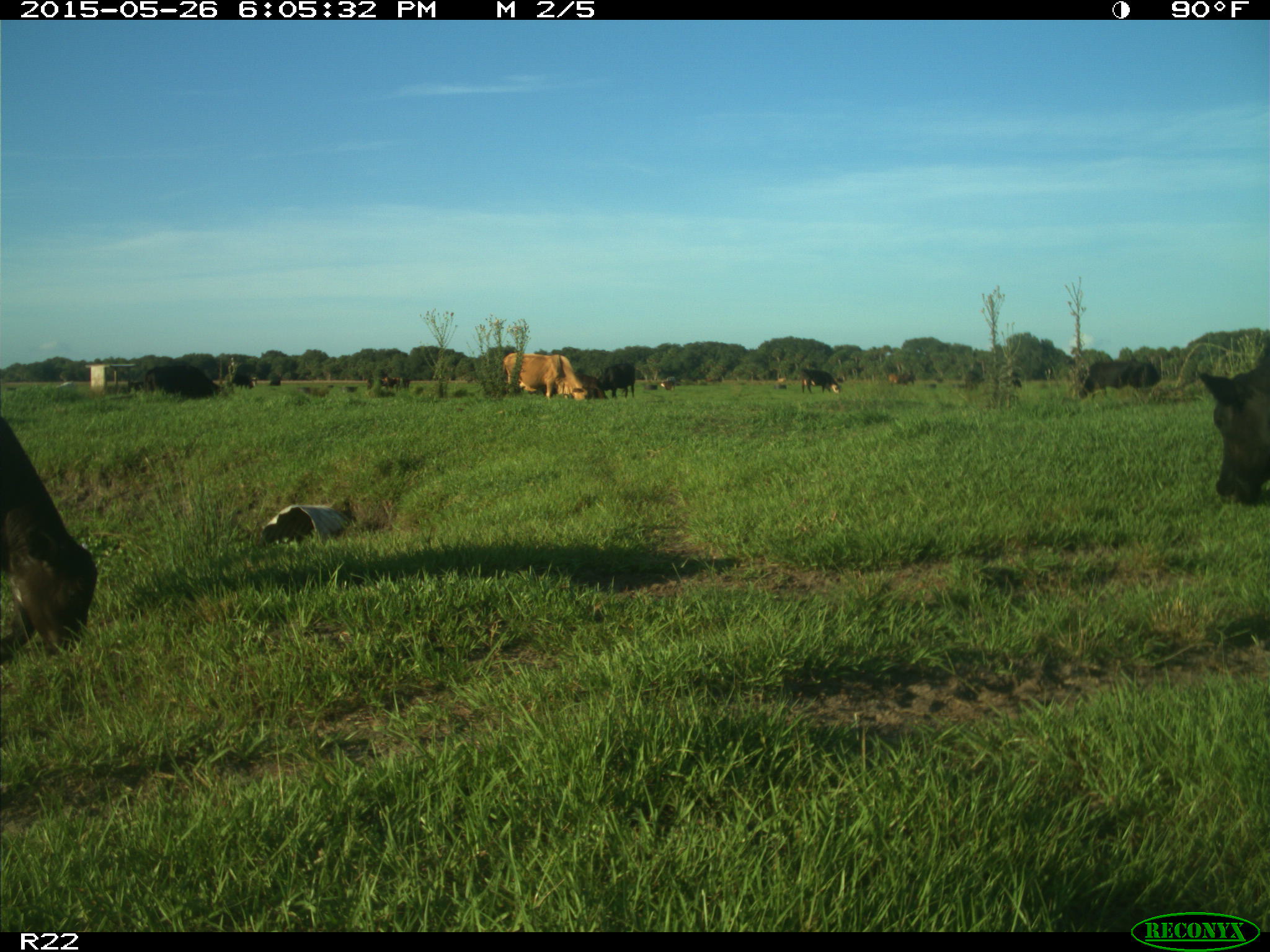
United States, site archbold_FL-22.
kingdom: Animalia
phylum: Chordata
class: Mammalia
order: Artiodactyla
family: Bovidae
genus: Bos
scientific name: Bos taurus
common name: domestic cow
Bos taurus (domestic cow).